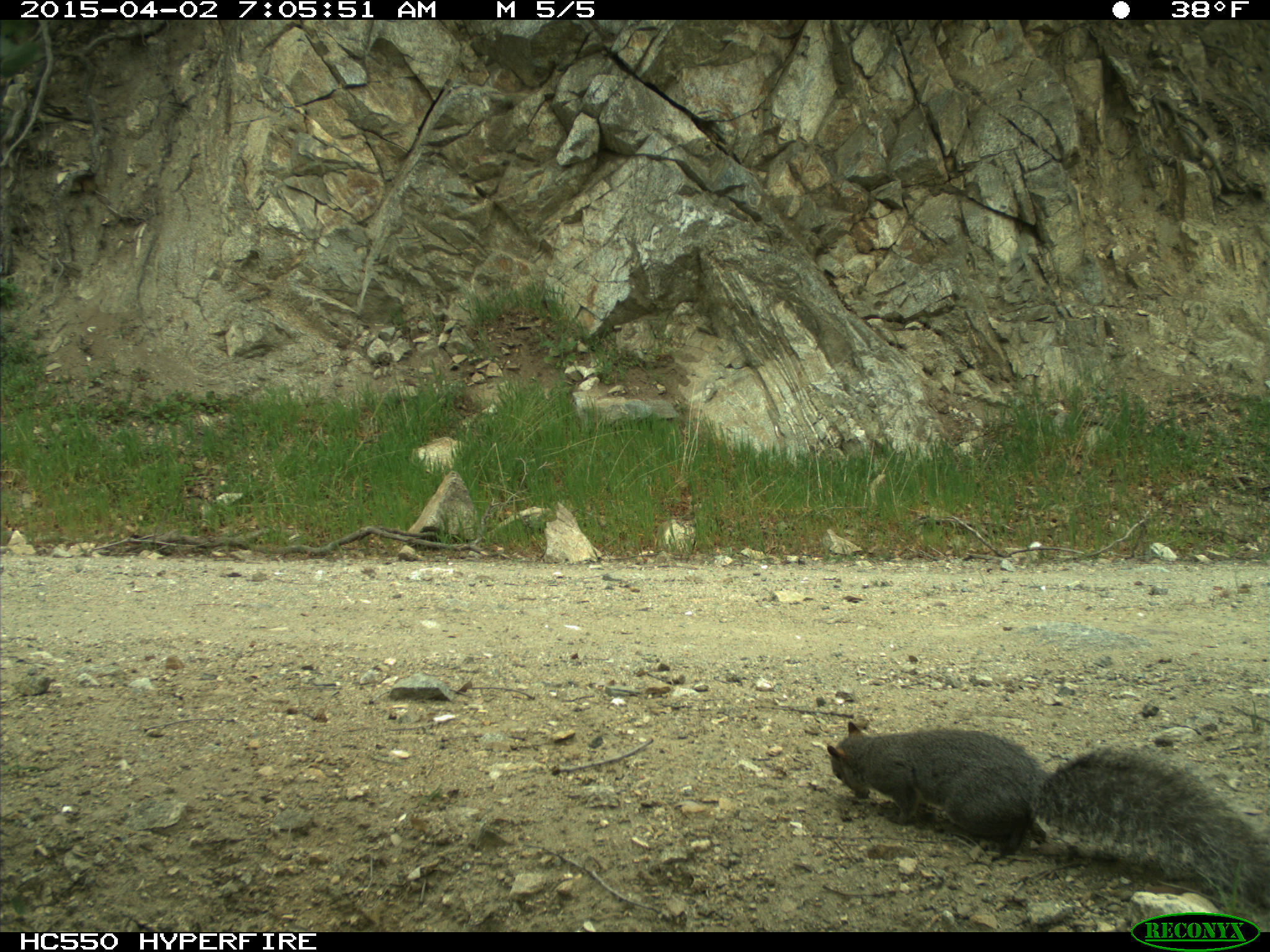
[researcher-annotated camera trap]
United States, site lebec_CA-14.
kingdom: Animalia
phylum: Chordata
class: Mammalia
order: Rodentia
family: Sciuridae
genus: Sciurus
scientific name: Sciurus carolinensis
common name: eastern gray squirrel